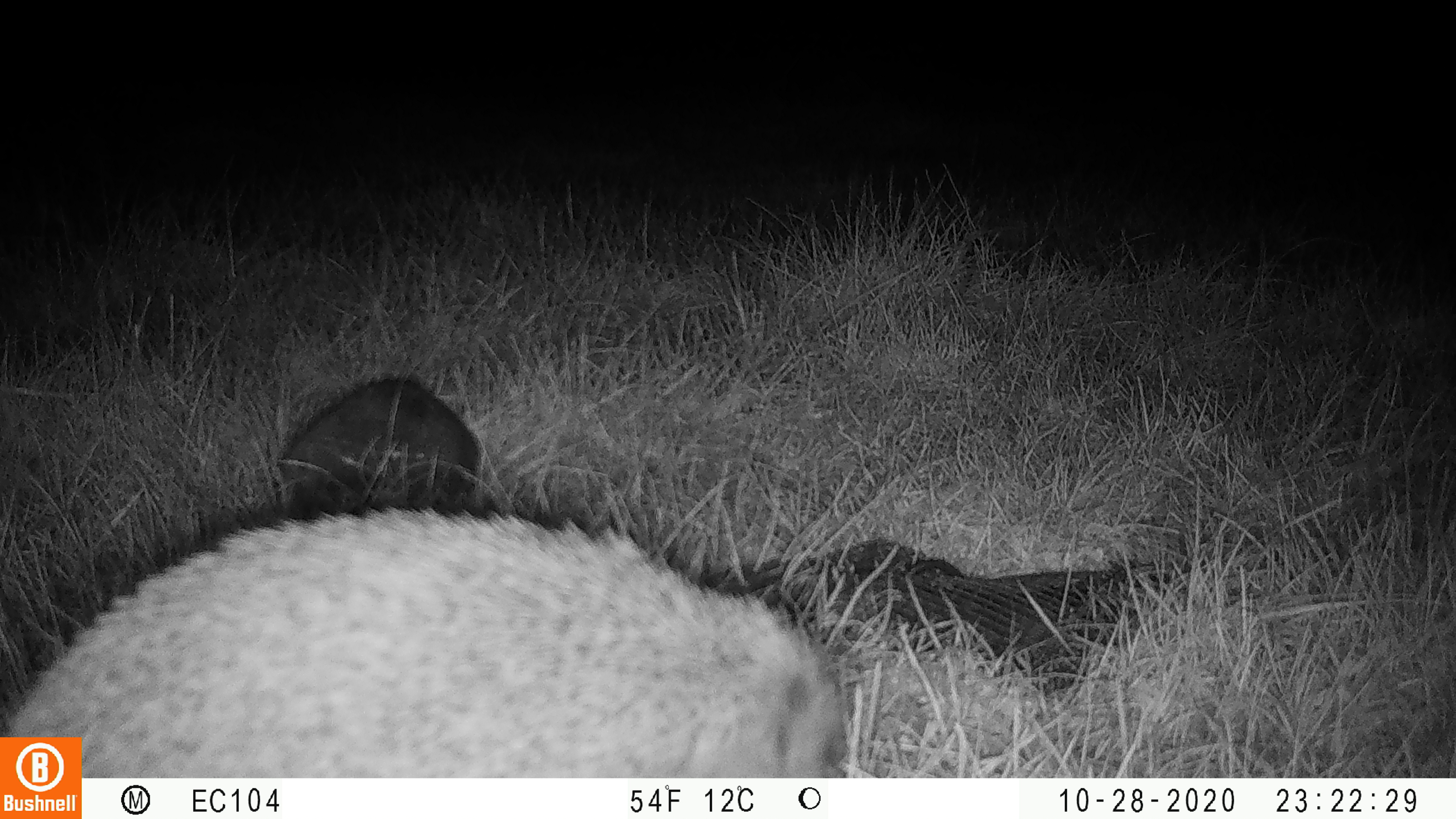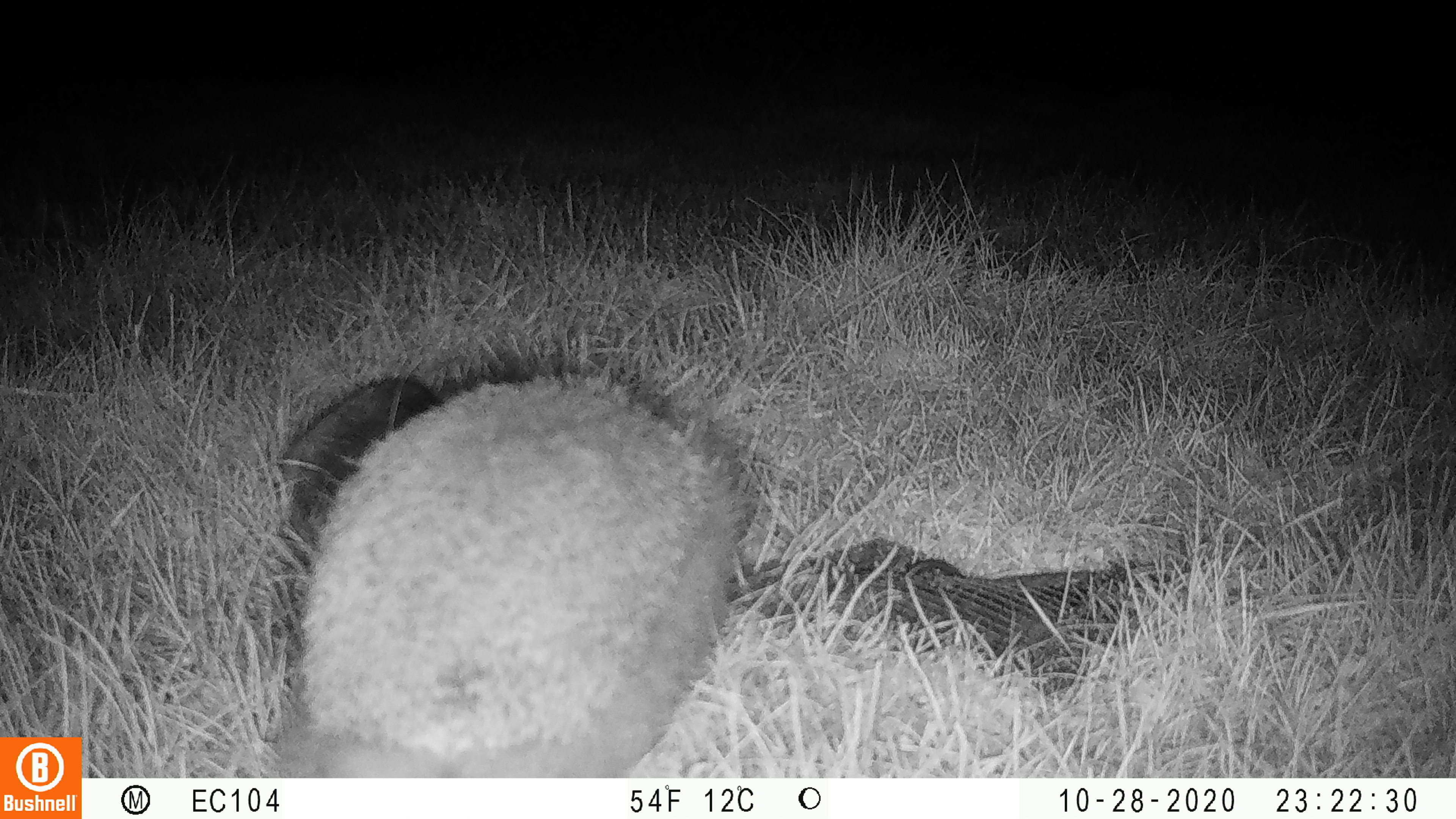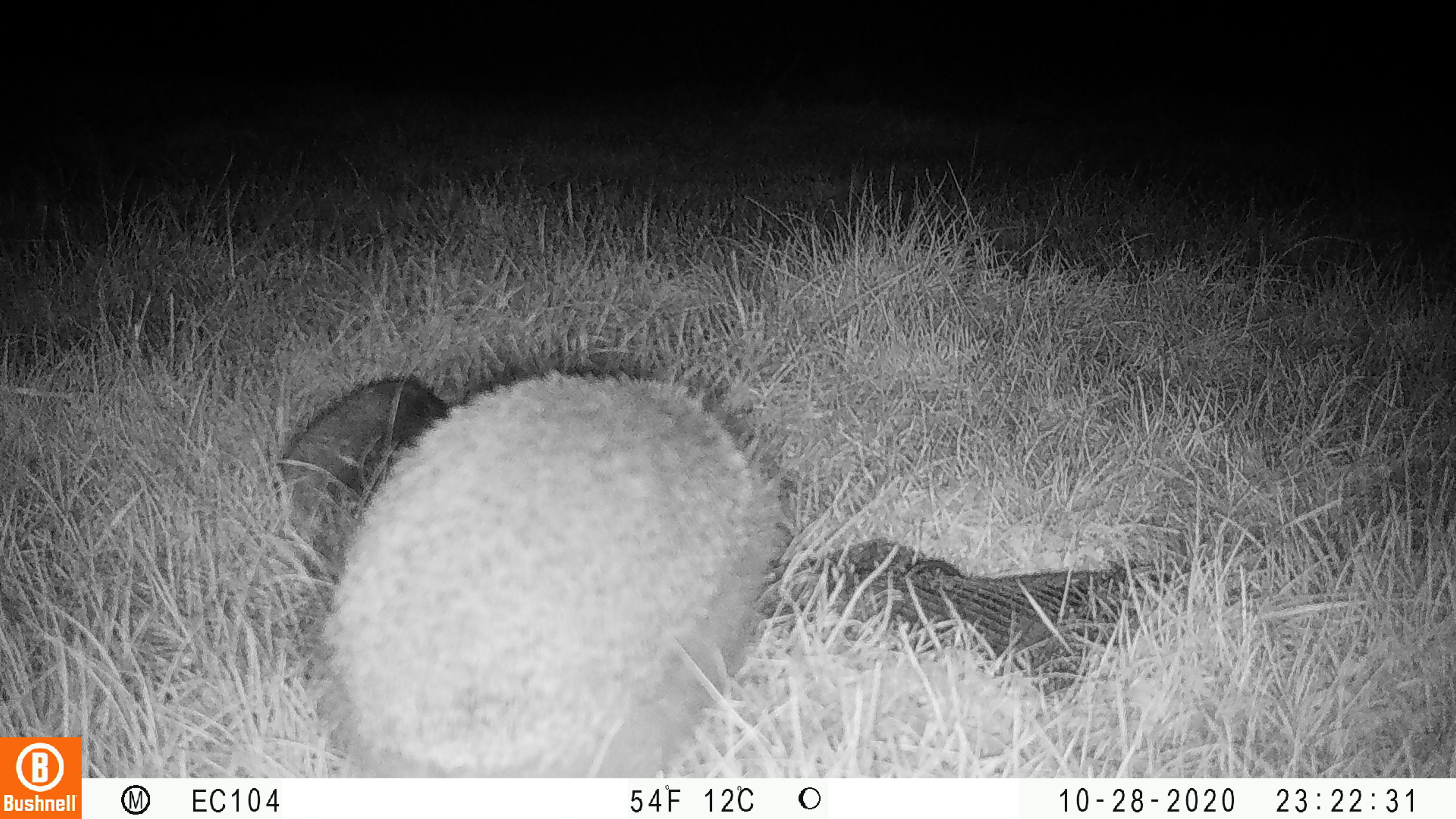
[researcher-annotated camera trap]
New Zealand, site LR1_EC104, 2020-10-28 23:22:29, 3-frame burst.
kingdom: Animalia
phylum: Chordata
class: Mammalia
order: Eulipotyphla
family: Erinaceidae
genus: Erinaceus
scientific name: Erinaceus europaeus europaeus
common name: european hedgehog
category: hedgehog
Hedgehog (european hedgehog) (Erinaceus europaeus europaeus).